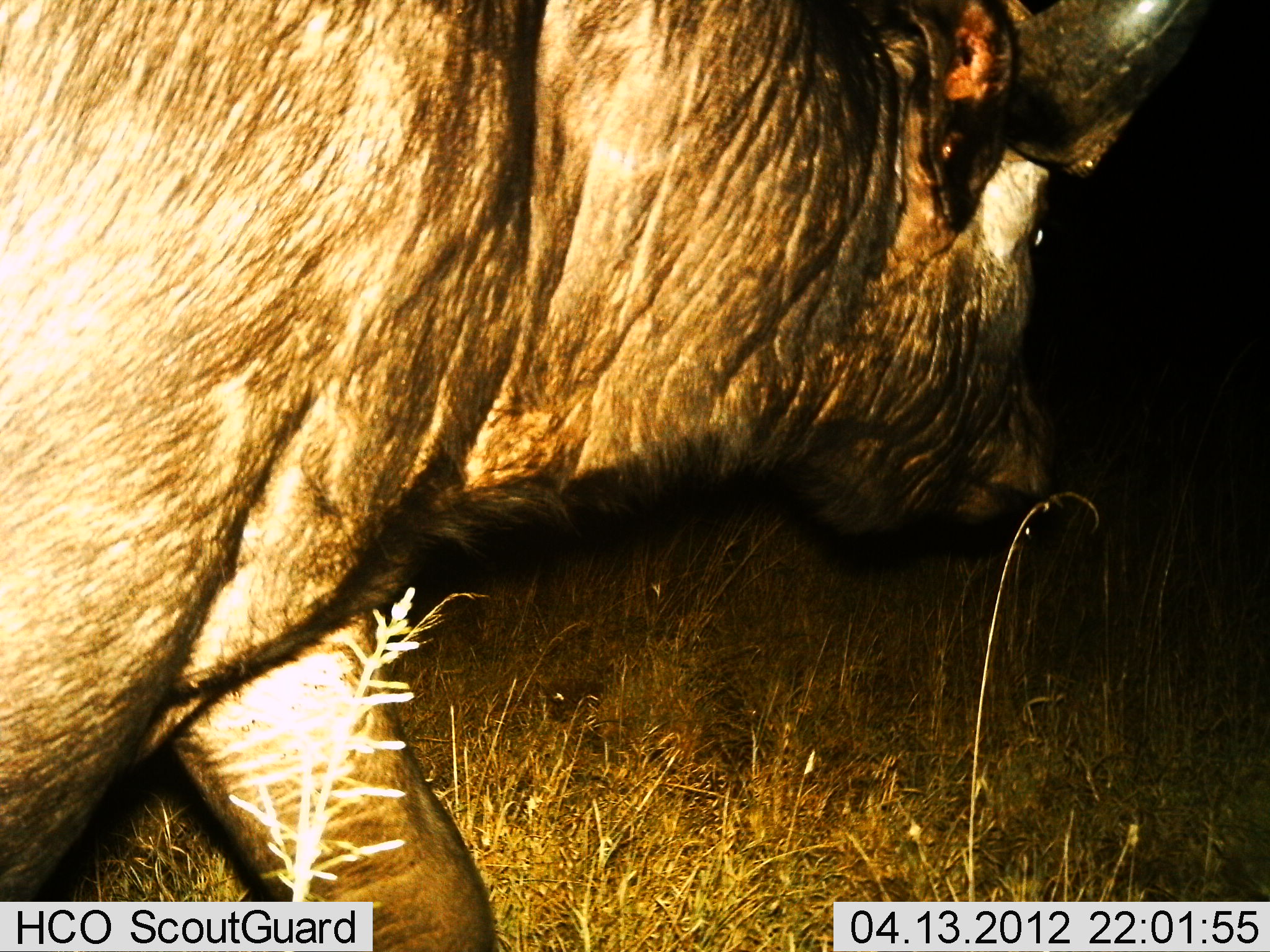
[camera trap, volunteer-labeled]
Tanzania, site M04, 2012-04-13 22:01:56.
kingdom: Animalia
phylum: Chordata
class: Mammalia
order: Artiodactyla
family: Bovidae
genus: Syncerus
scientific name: Syncerus caffer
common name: cape buffalo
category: buffalo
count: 1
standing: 25%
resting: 0%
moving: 75%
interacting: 0%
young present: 0%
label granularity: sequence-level